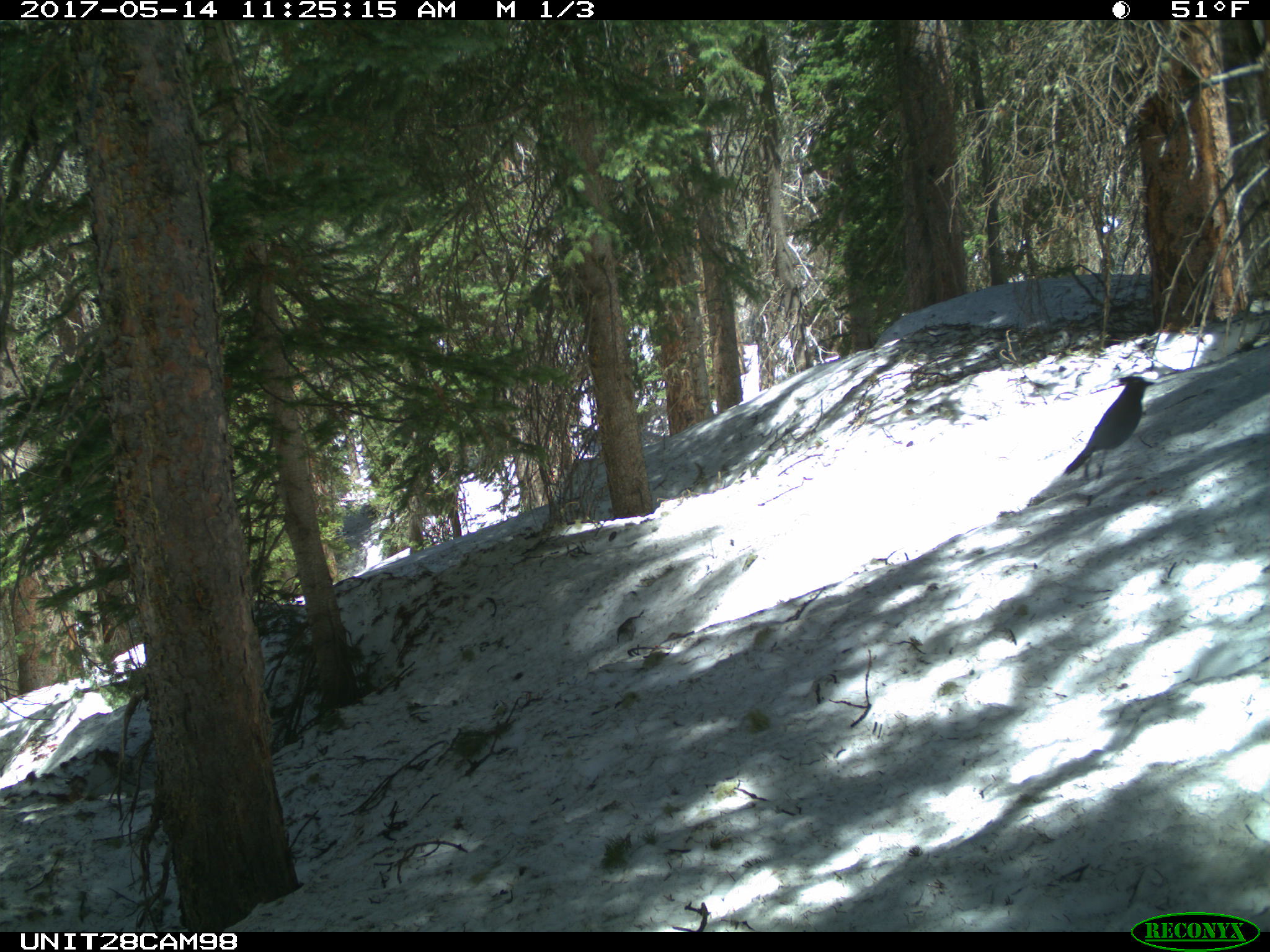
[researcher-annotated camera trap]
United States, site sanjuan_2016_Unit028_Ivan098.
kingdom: Animalia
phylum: Chordata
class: Aves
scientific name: Aves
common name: birds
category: unidentified bird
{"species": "unidentified bird (birds) (Aves)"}